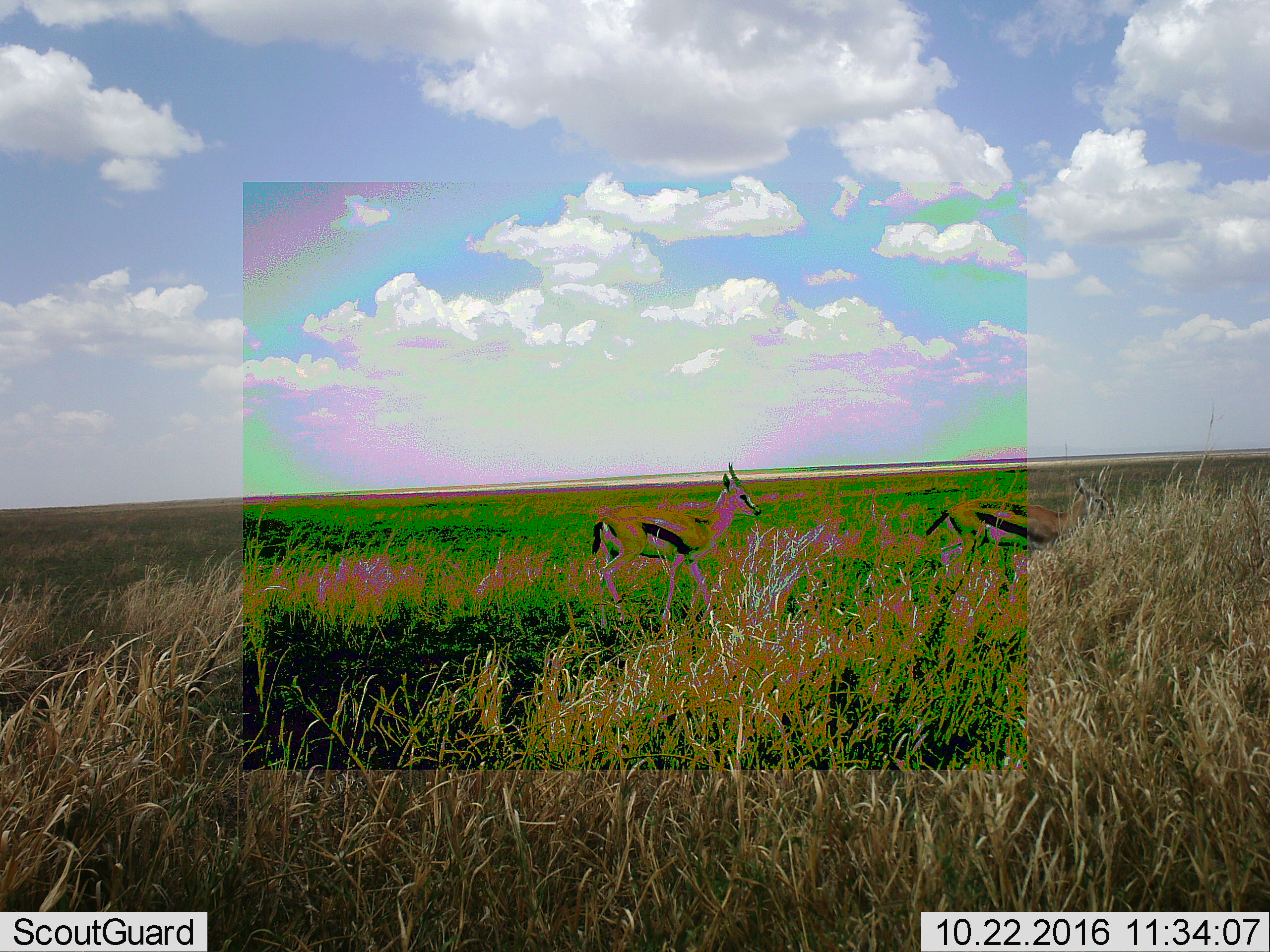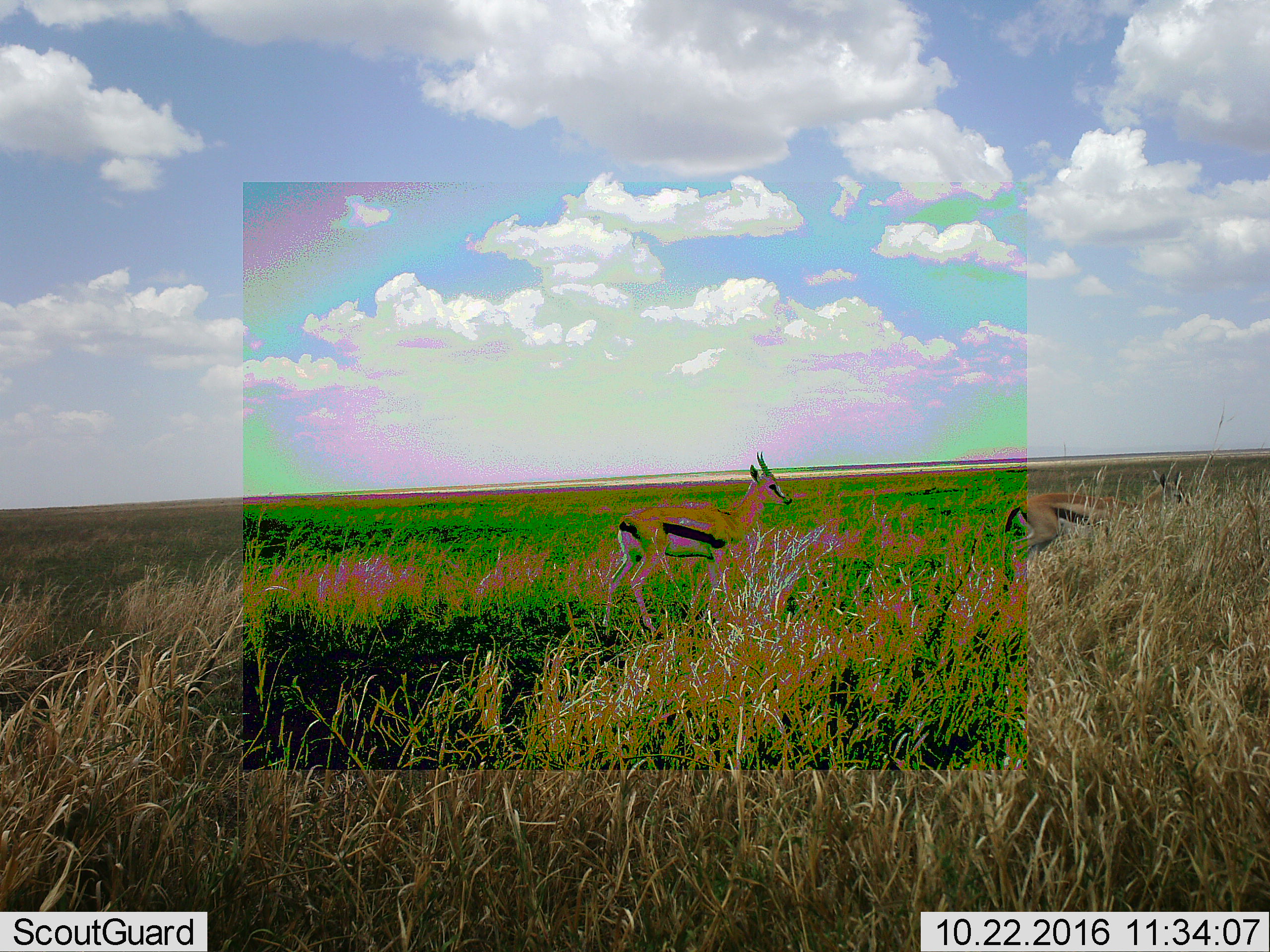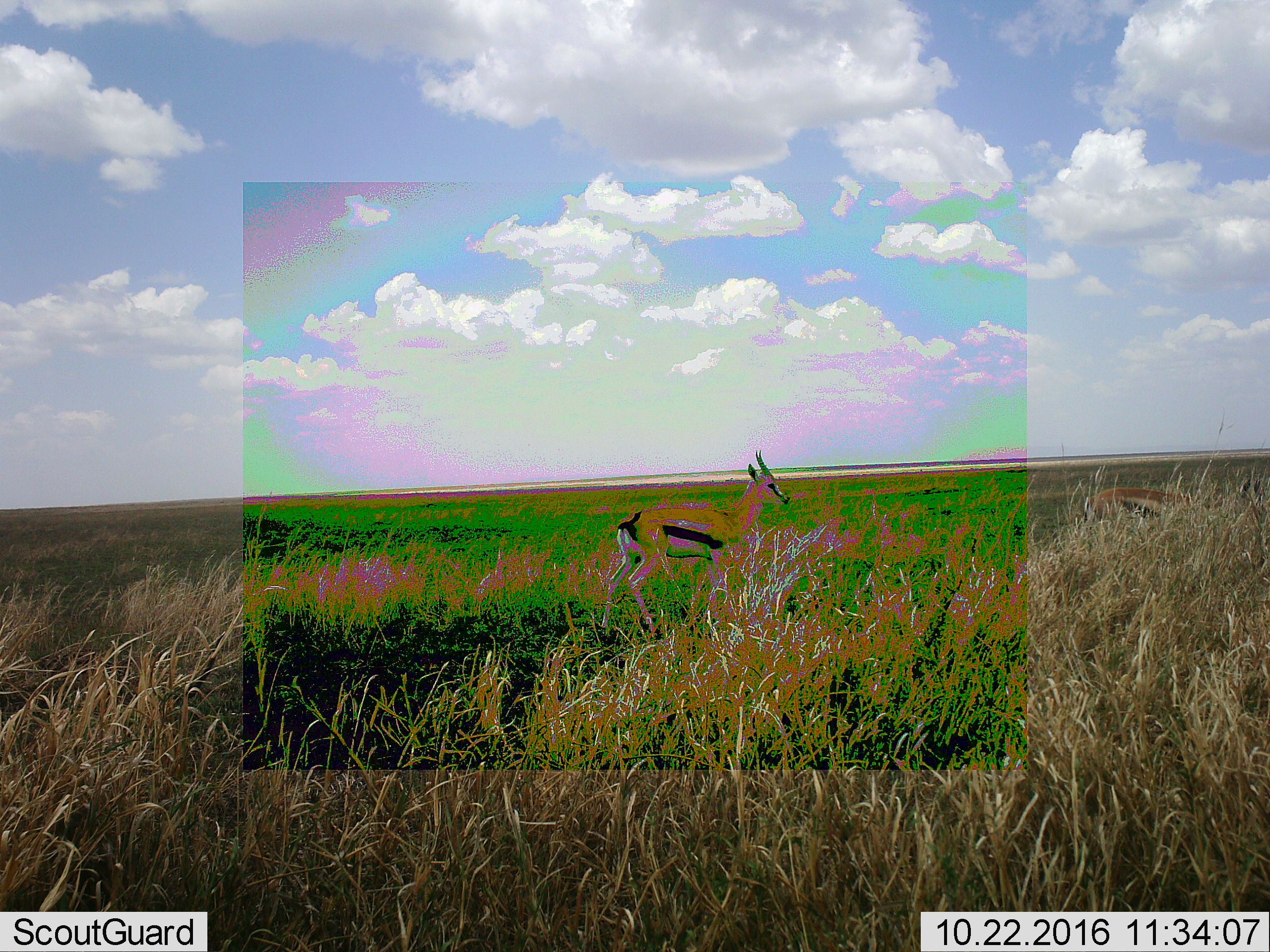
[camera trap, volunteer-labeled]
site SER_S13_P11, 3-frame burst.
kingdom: Animalia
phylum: Chordata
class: Mammalia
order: Artiodactyla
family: Bovidae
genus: Eudorcas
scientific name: Eudorcas thomsonii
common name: thomson's gazelle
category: gazellethomsons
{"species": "gazellethomsons (thomson's gazelle) (Eudorcas thomsonii)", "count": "2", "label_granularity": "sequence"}